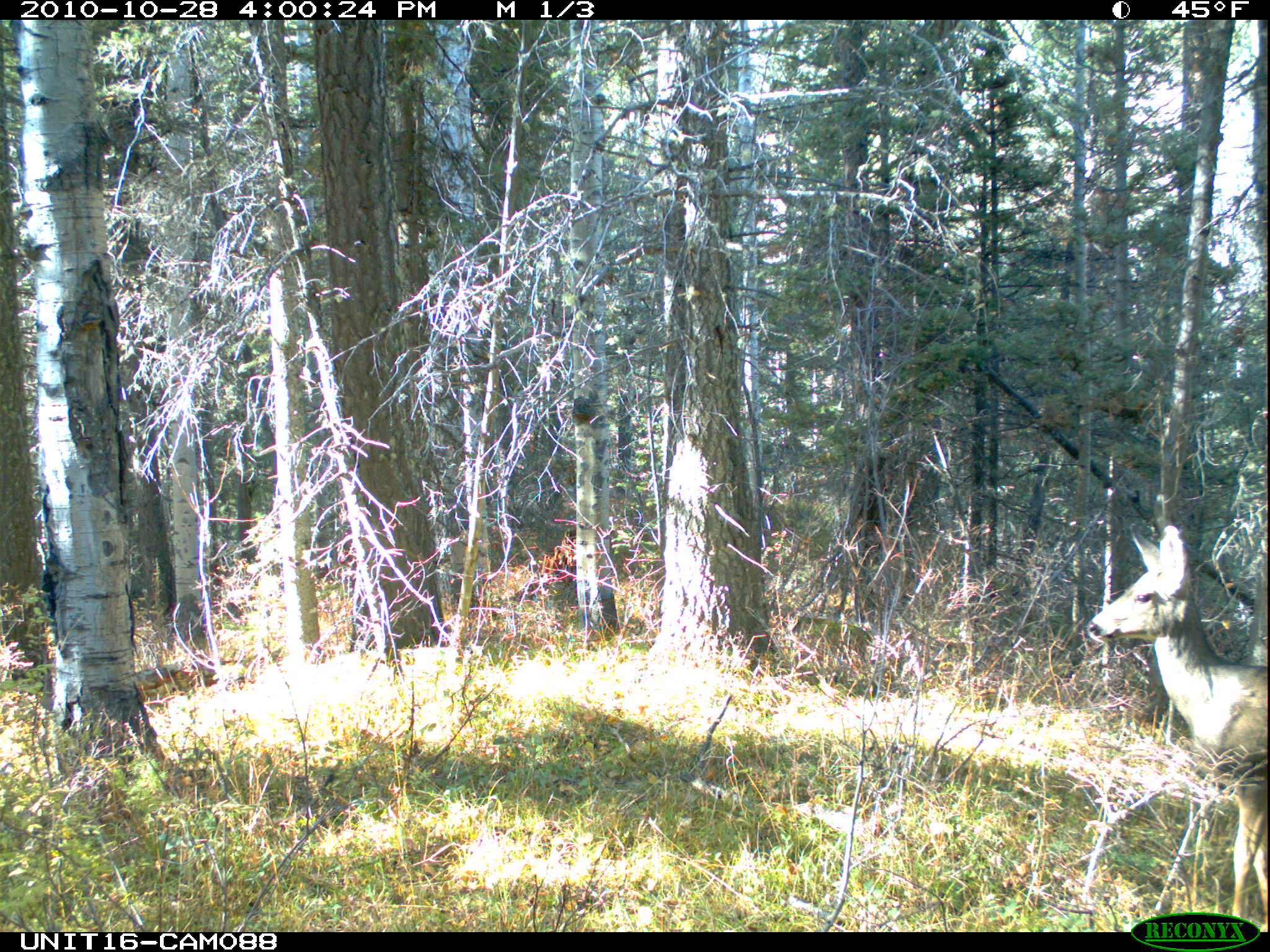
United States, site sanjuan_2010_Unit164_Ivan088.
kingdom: Animalia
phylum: Chordata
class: Mammalia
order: Artiodactyla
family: Cervidae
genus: Odocoileus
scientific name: Odocoileus hemionus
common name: mule deer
Odocoileus hemionus (mule deer).